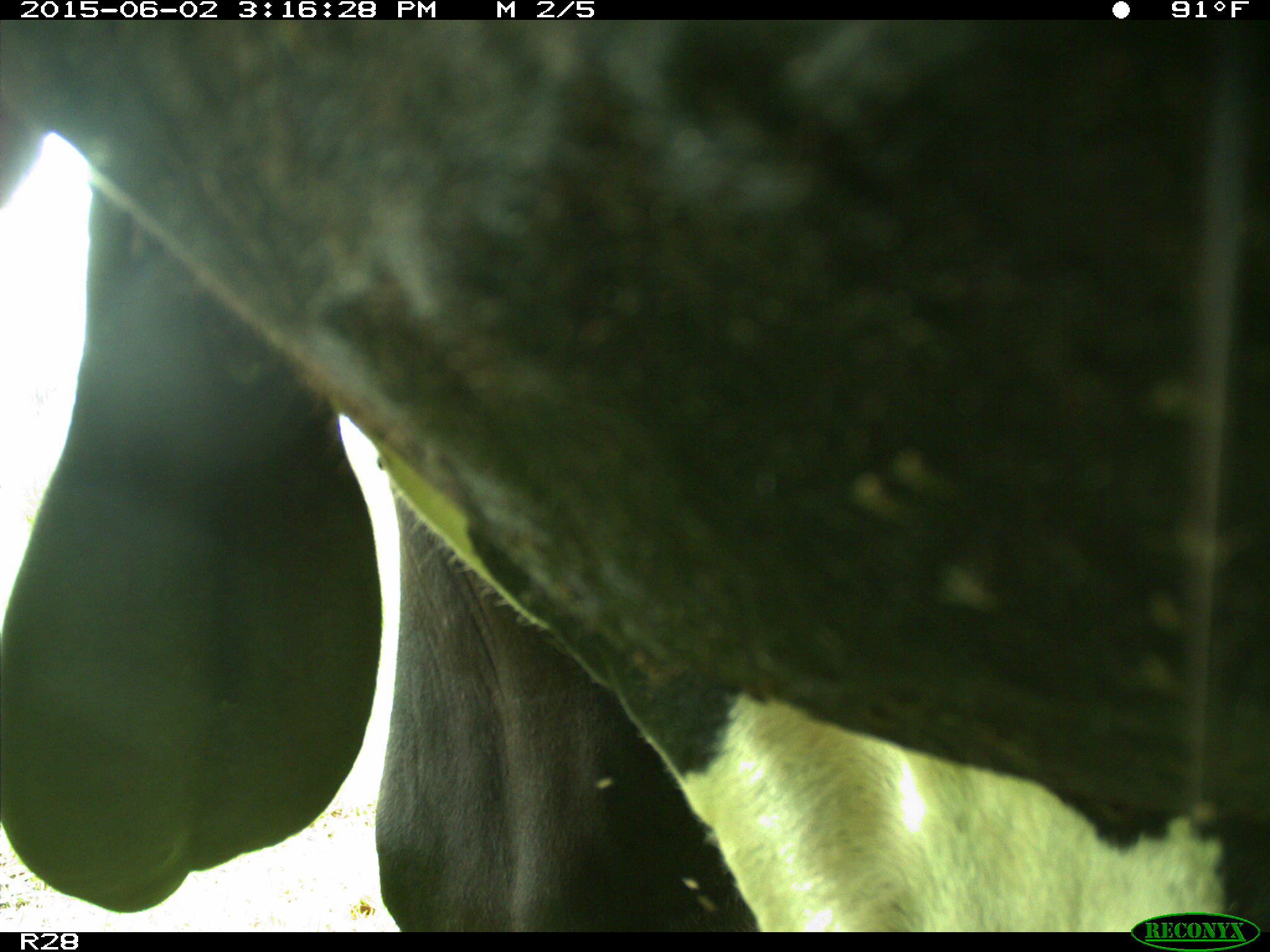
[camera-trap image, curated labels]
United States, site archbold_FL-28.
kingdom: Animalia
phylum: Chordata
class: Mammalia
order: Artiodactyla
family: Bovidae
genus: Bos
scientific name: Bos taurus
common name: domestic cow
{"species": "Bos taurus (domestic cow)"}